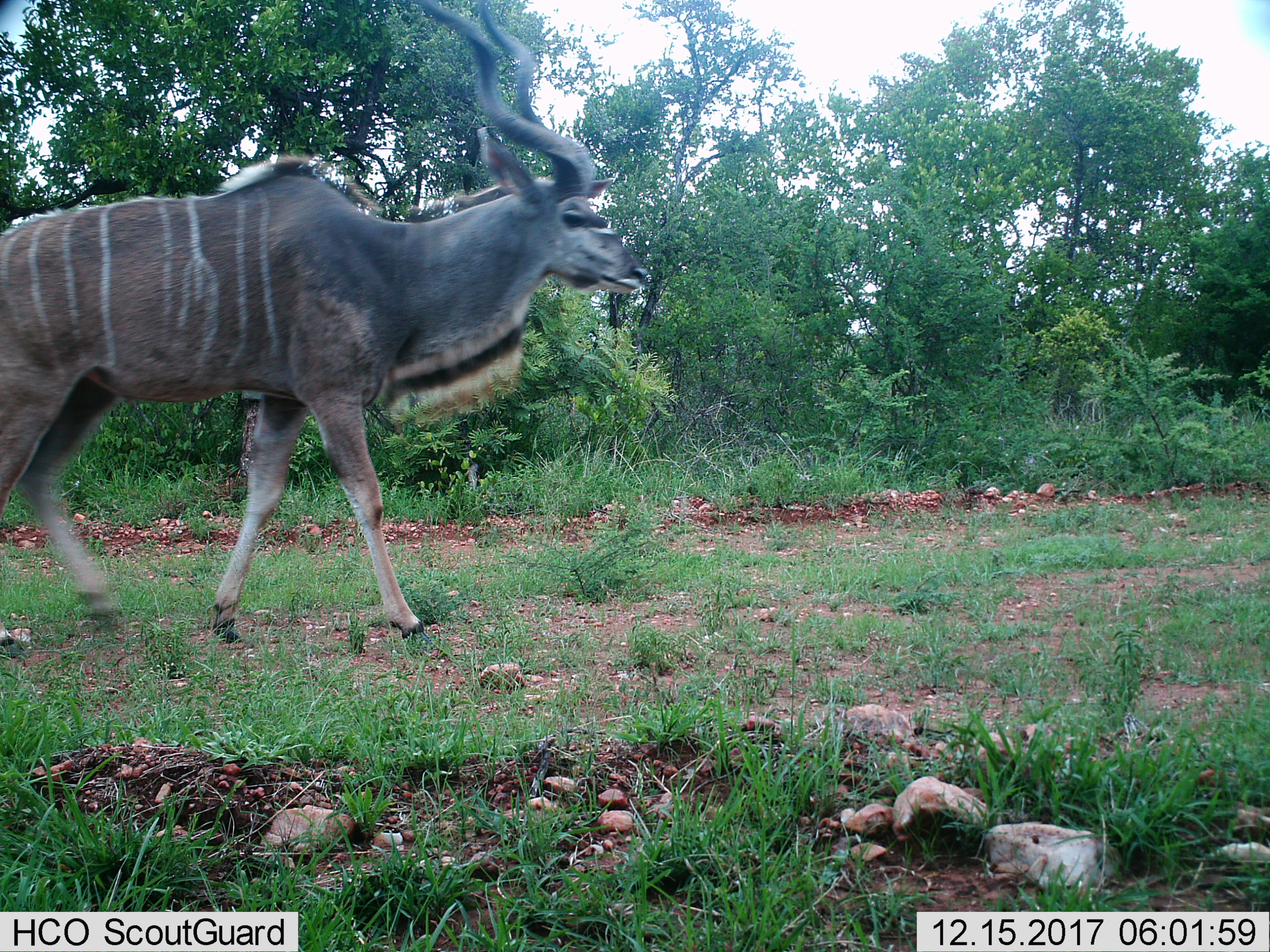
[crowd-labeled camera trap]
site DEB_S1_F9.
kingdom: Animalia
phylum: Chordata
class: Mammalia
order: Artiodactyla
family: Bovidae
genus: Tragelaphus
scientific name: Tragelaphus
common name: kudu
Kudu (Tragelaphus), count 1. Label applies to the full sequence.